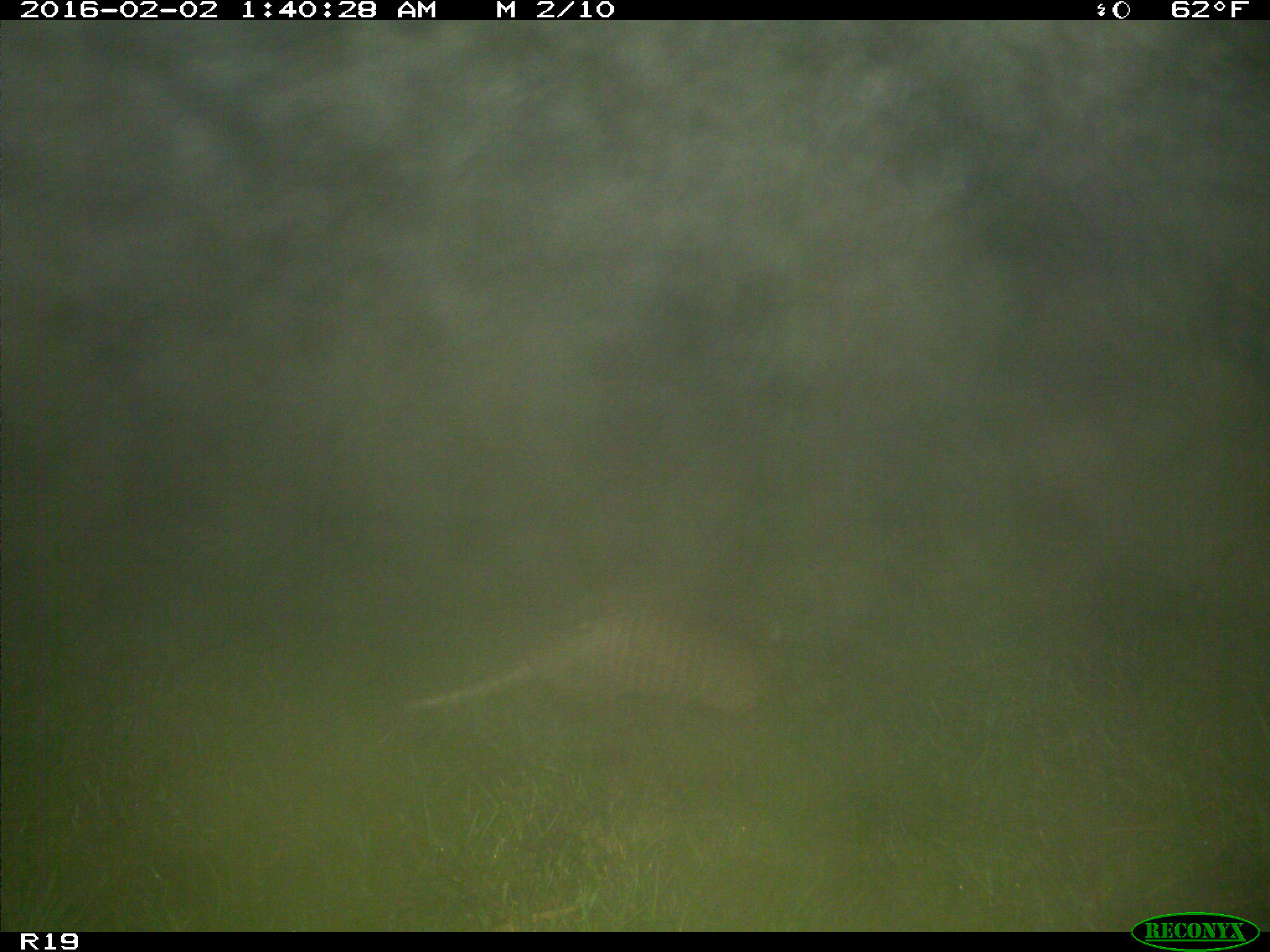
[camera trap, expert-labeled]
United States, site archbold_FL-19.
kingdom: Animalia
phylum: Chordata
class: Mammalia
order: Cingulata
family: Dasypodidae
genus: Dasypus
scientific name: Dasypus novemcinctus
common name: nine-banded armadillo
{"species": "Dasypus novemcinctus (nine-banded armadillo)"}